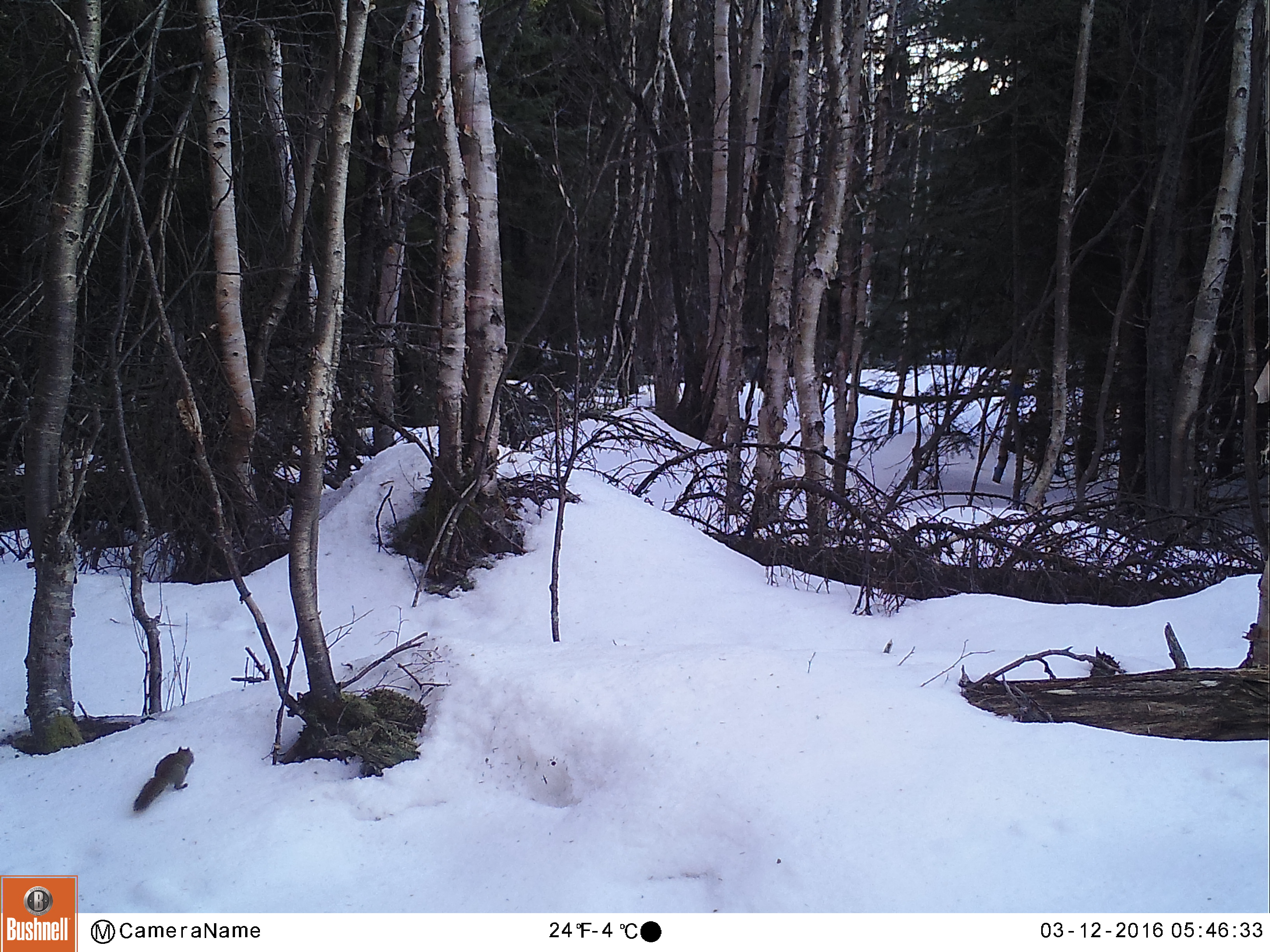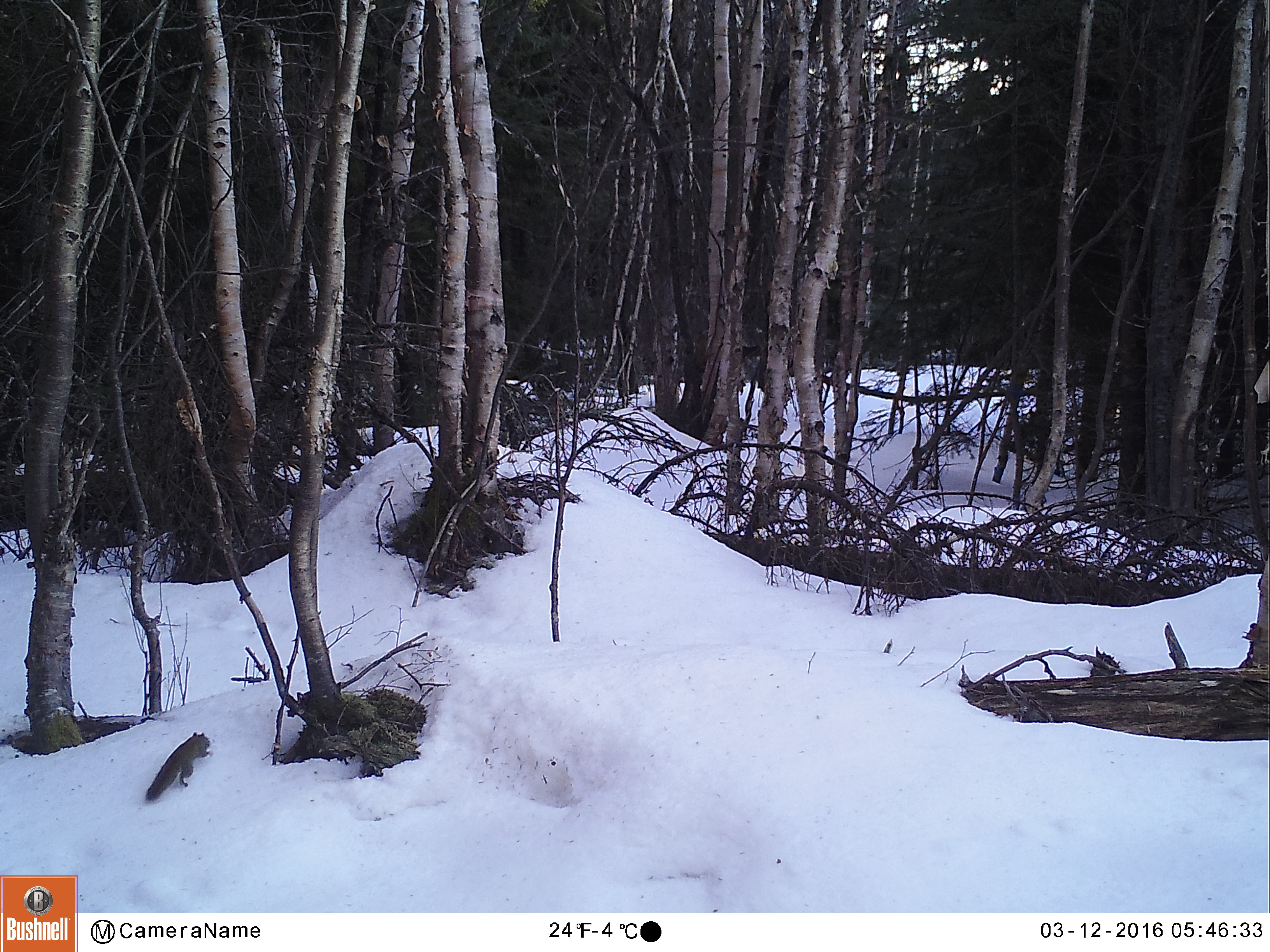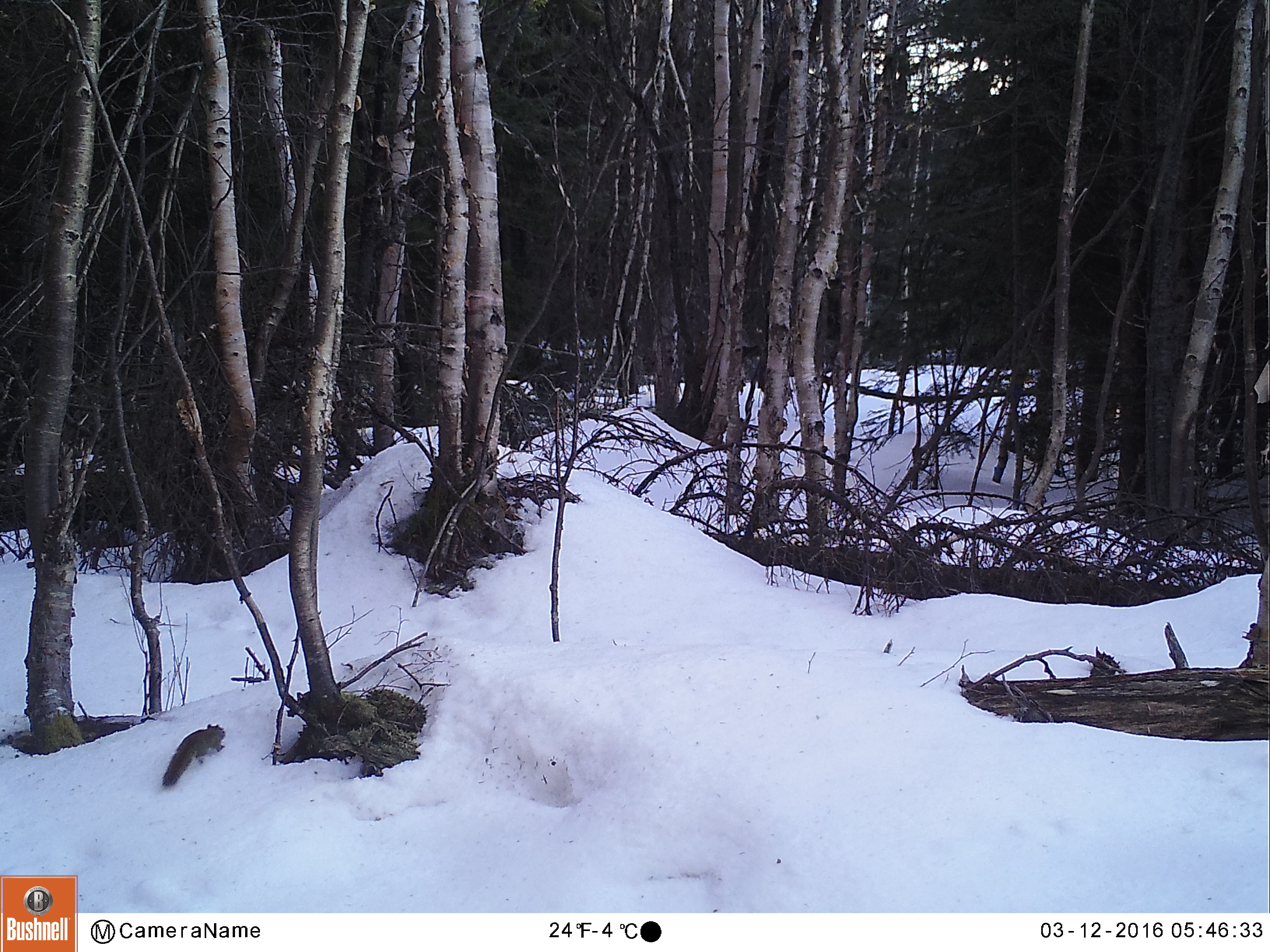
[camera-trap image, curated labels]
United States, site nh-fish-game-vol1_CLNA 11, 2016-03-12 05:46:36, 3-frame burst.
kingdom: Animalia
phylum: Chordata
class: Mammalia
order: Rodentia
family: Sciuridae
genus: Tamiasciurus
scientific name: Tamiasciurus hudsonicus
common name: red squirrel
Red squirrel (Tamiasciurus hudsonicus).